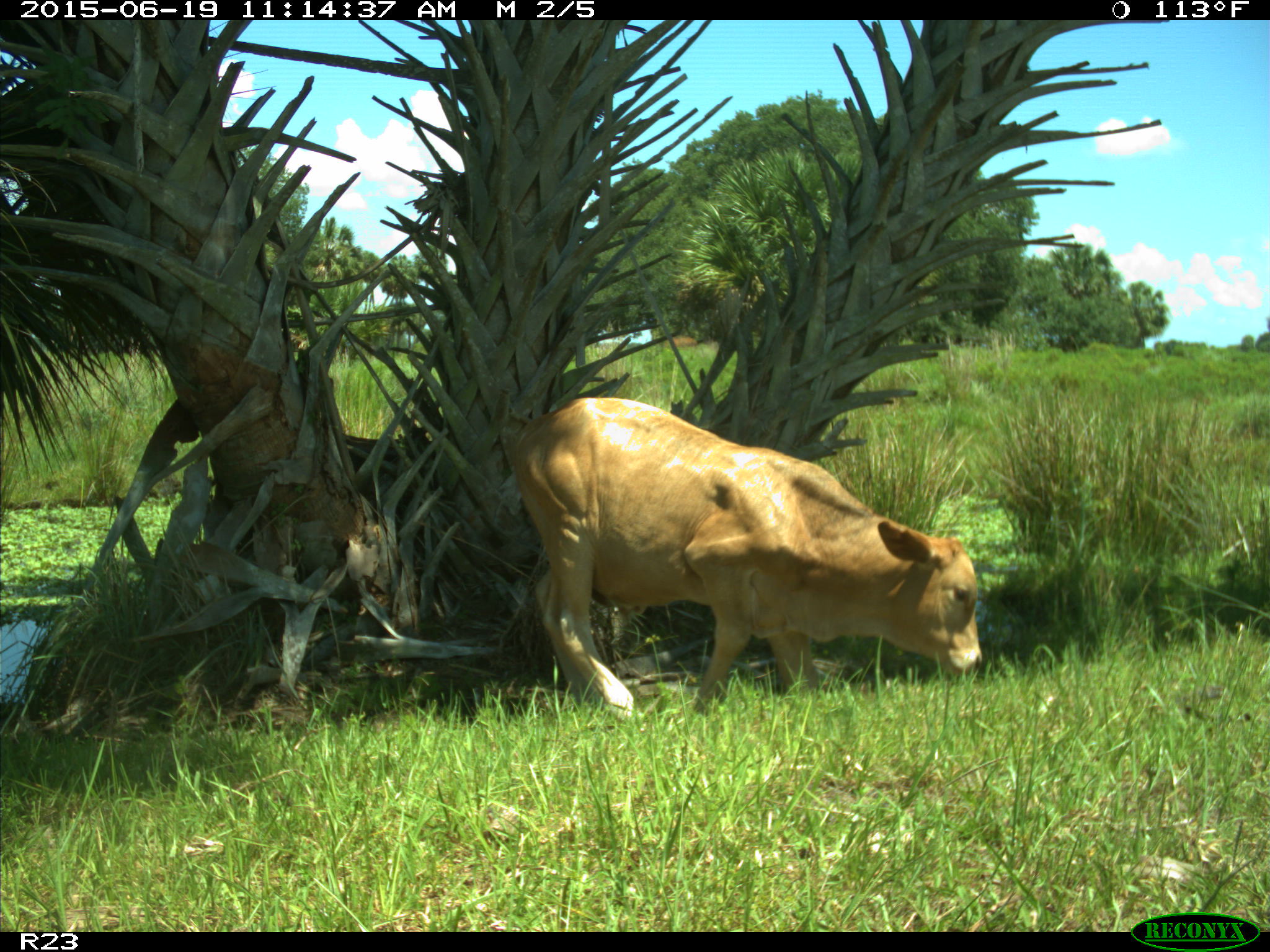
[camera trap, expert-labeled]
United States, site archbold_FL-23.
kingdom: Animalia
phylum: Chordata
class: Mammalia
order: Artiodactyla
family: Bovidae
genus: Bos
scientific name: Bos taurus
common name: domestic cow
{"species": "Bos taurus (domestic cow)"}